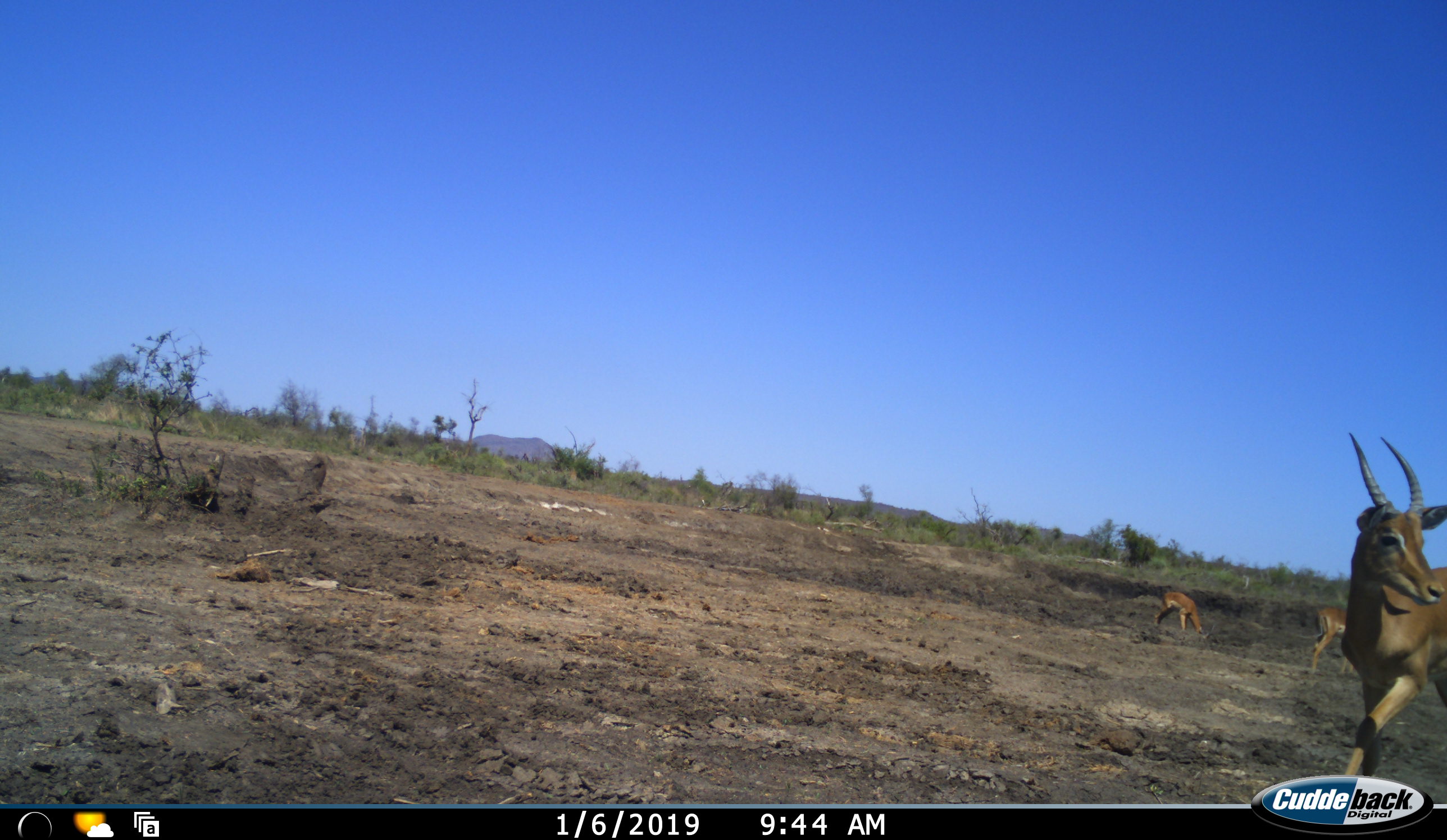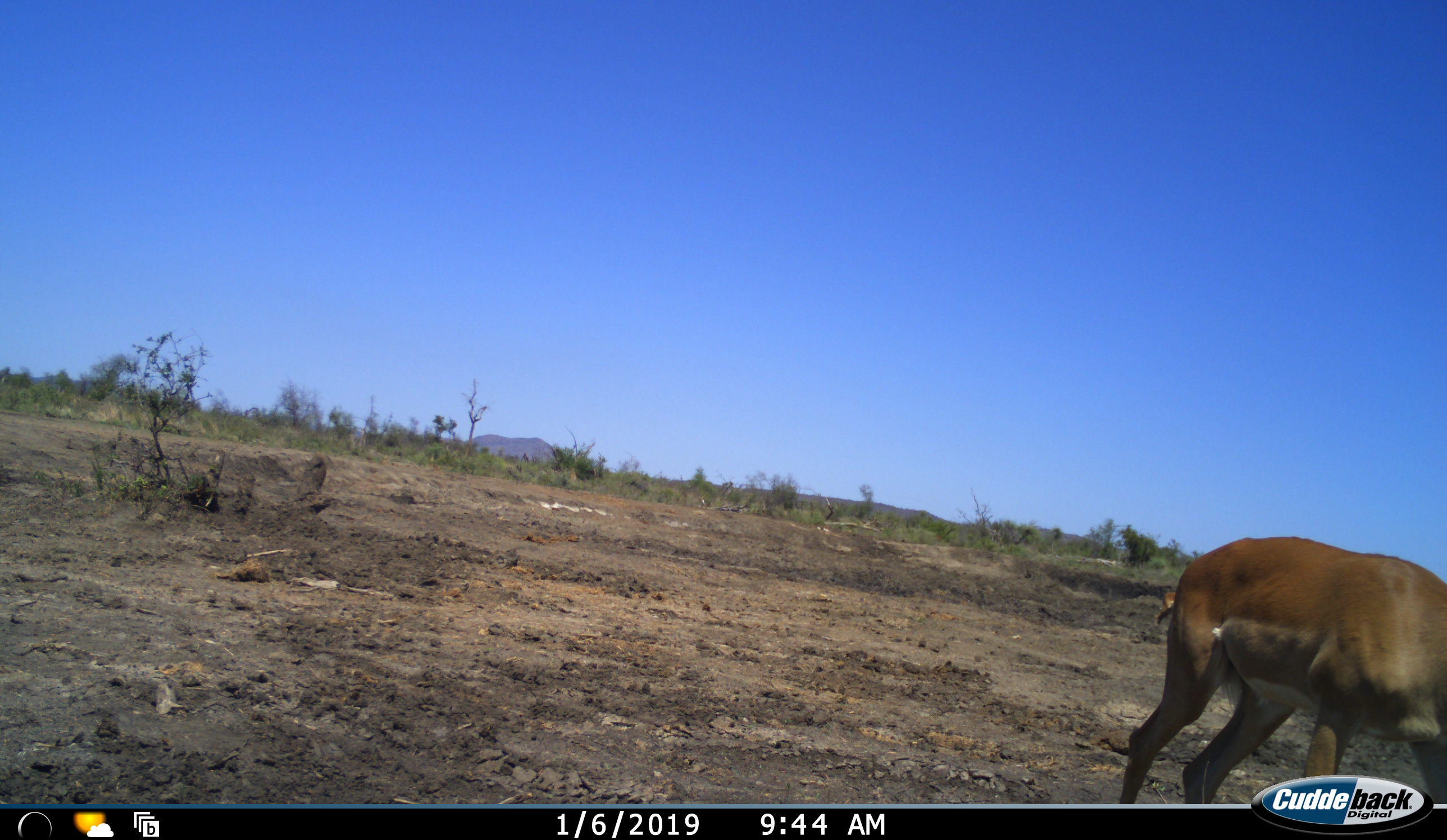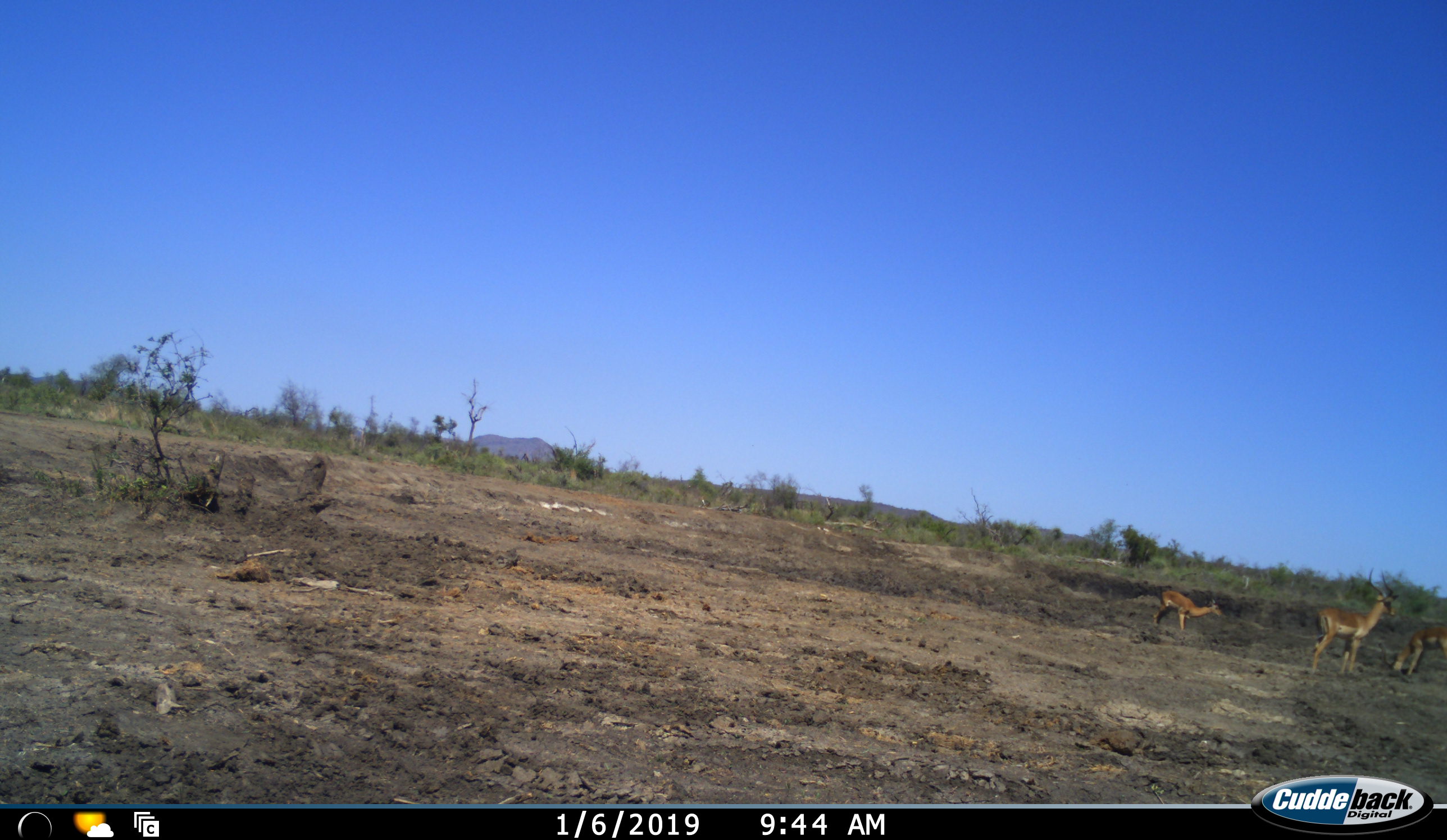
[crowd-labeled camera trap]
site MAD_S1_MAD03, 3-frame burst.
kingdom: Animalia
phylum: Chordata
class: Mammalia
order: Artiodactyla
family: Bovidae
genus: Aepyceros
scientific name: Aepyceros melampus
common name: impala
Impala (Aepyceros melampus), count 4. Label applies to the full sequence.